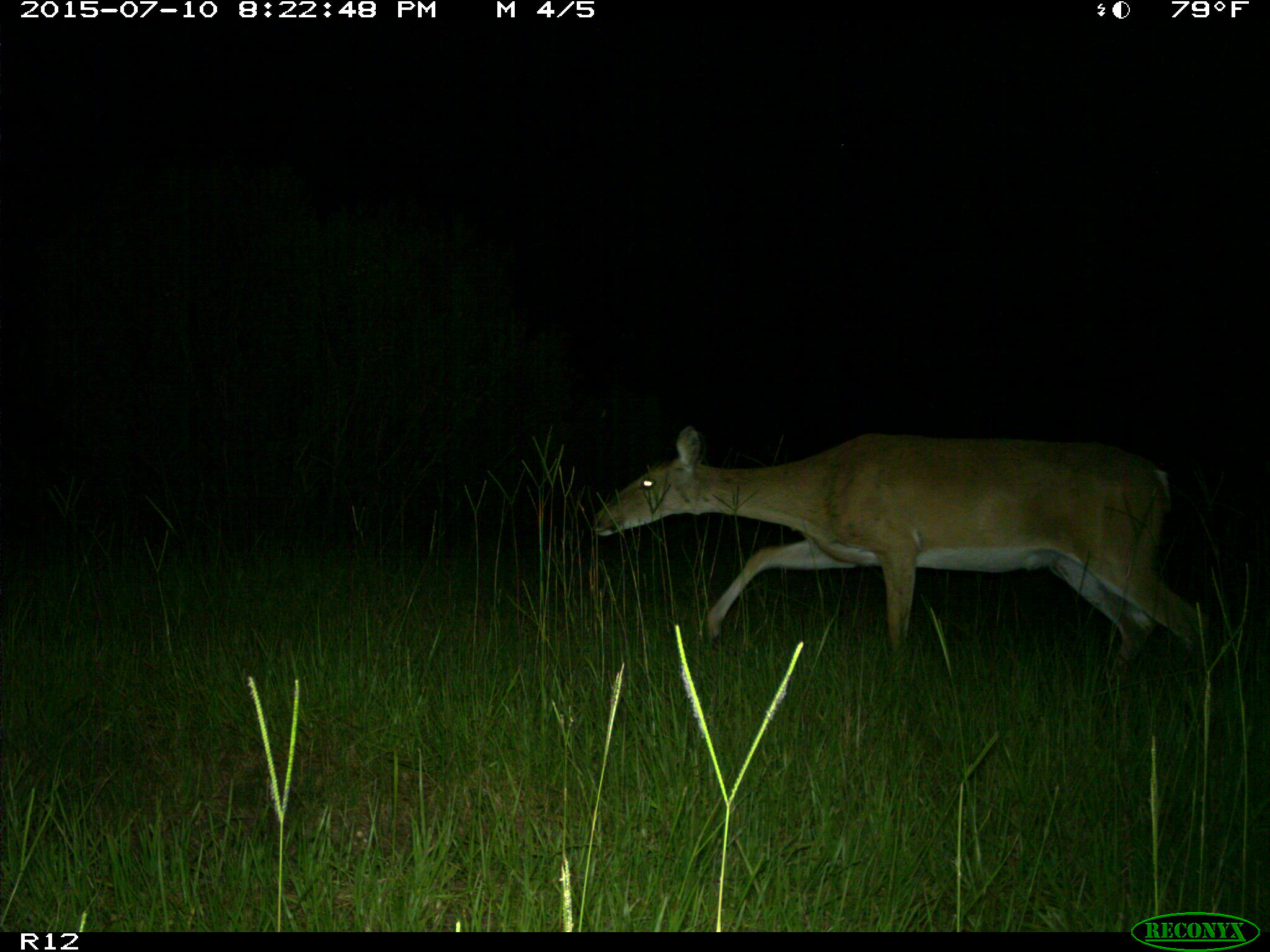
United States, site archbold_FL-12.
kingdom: Animalia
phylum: Chordata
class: Mammalia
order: Artiodactyla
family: Cervidae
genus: Odocoileus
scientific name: Odocoileus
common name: deer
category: unidentified deer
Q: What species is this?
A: Unidentified deer (deer) (Odocoileus).